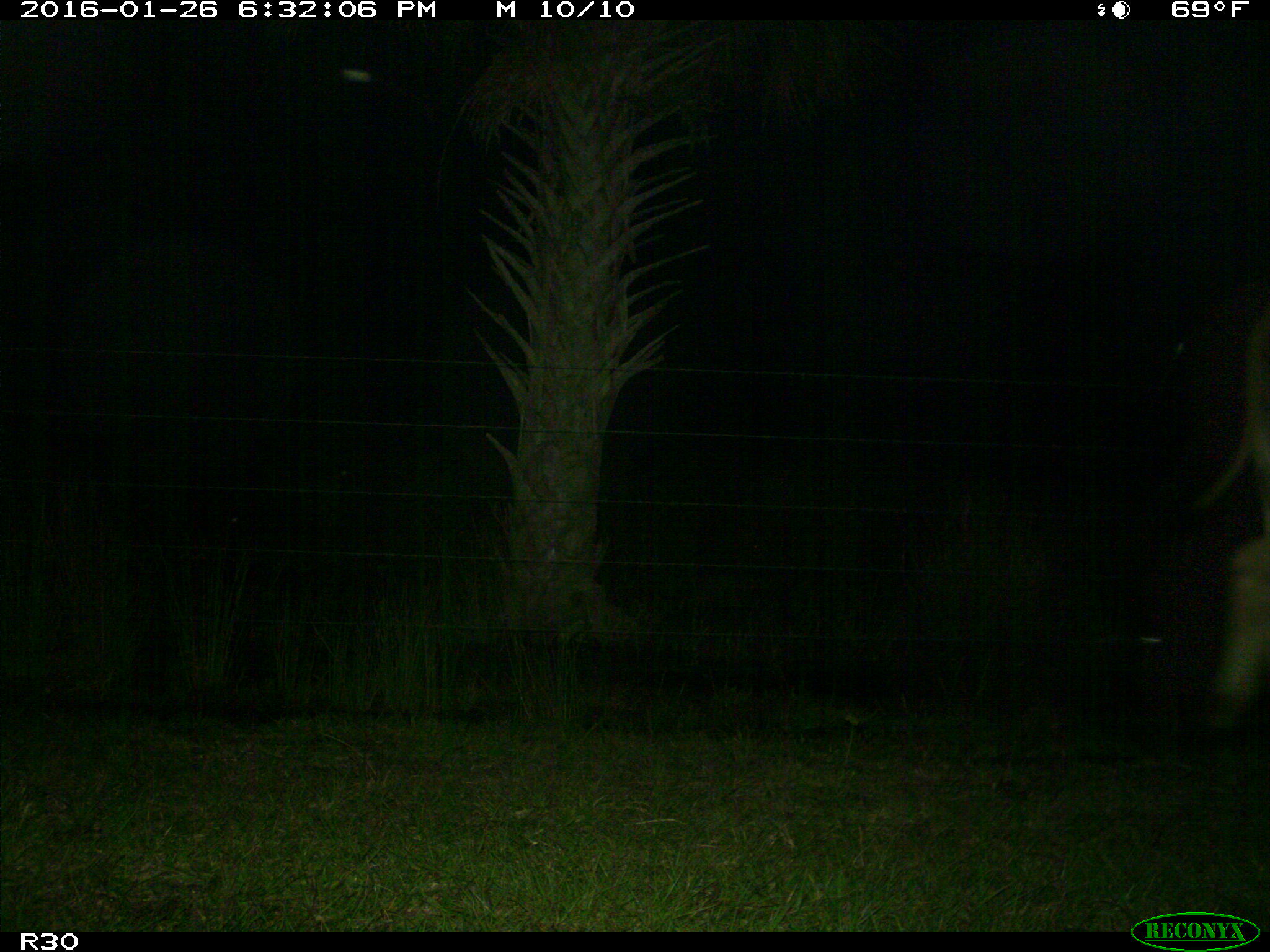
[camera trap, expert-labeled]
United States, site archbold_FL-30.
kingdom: Animalia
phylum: Chordata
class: Mammalia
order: Artiodactyla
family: Bovidae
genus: Bos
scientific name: Bos taurus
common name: domestic cow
Bos taurus (domestic cow).